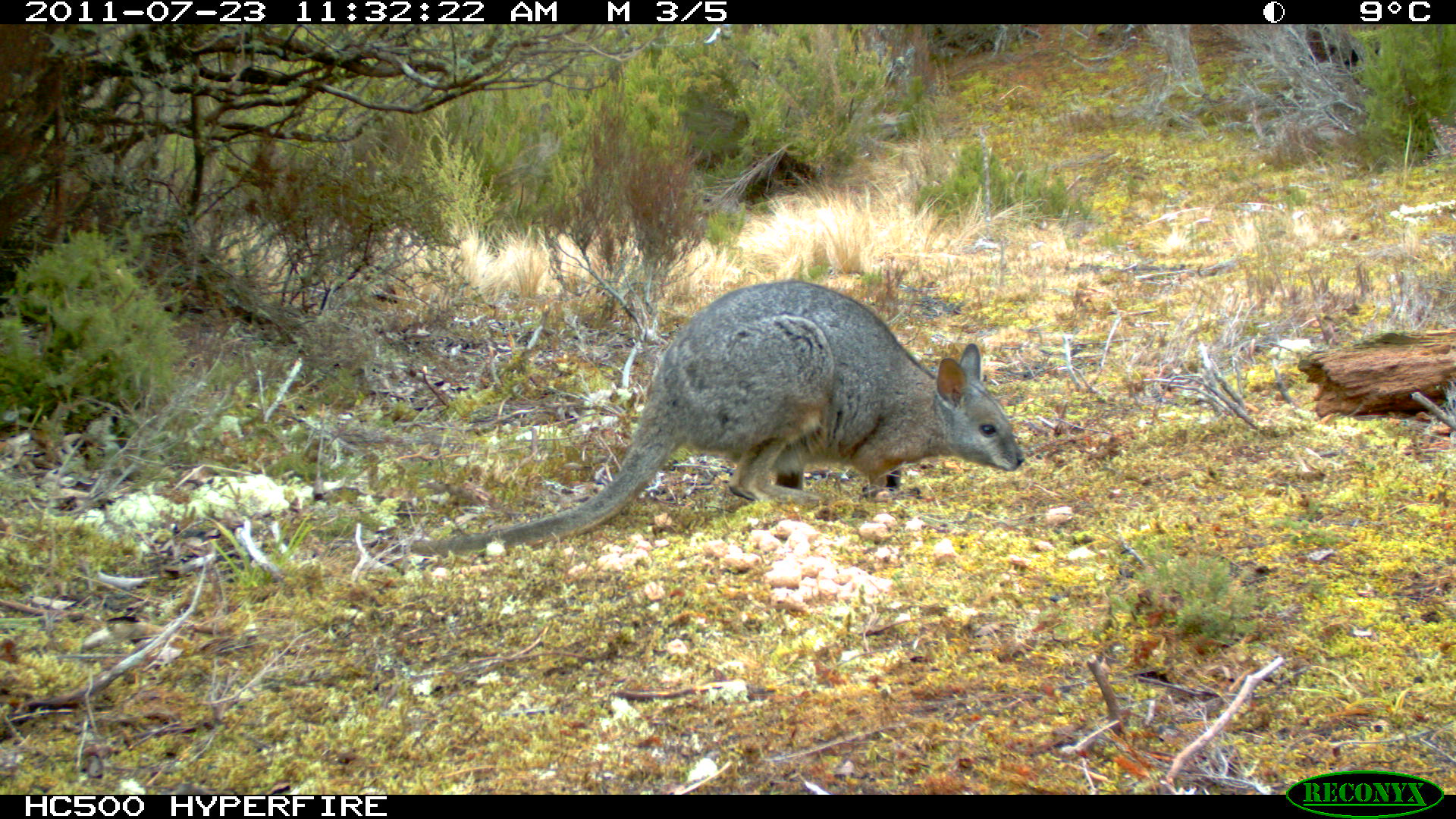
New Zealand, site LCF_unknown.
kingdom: Animalia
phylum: Chordata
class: Mammalia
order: Diprotodontia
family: Macropodidae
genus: Notamacropus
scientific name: Notamacropus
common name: wallaby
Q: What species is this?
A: Wallaby (Notamacropus).